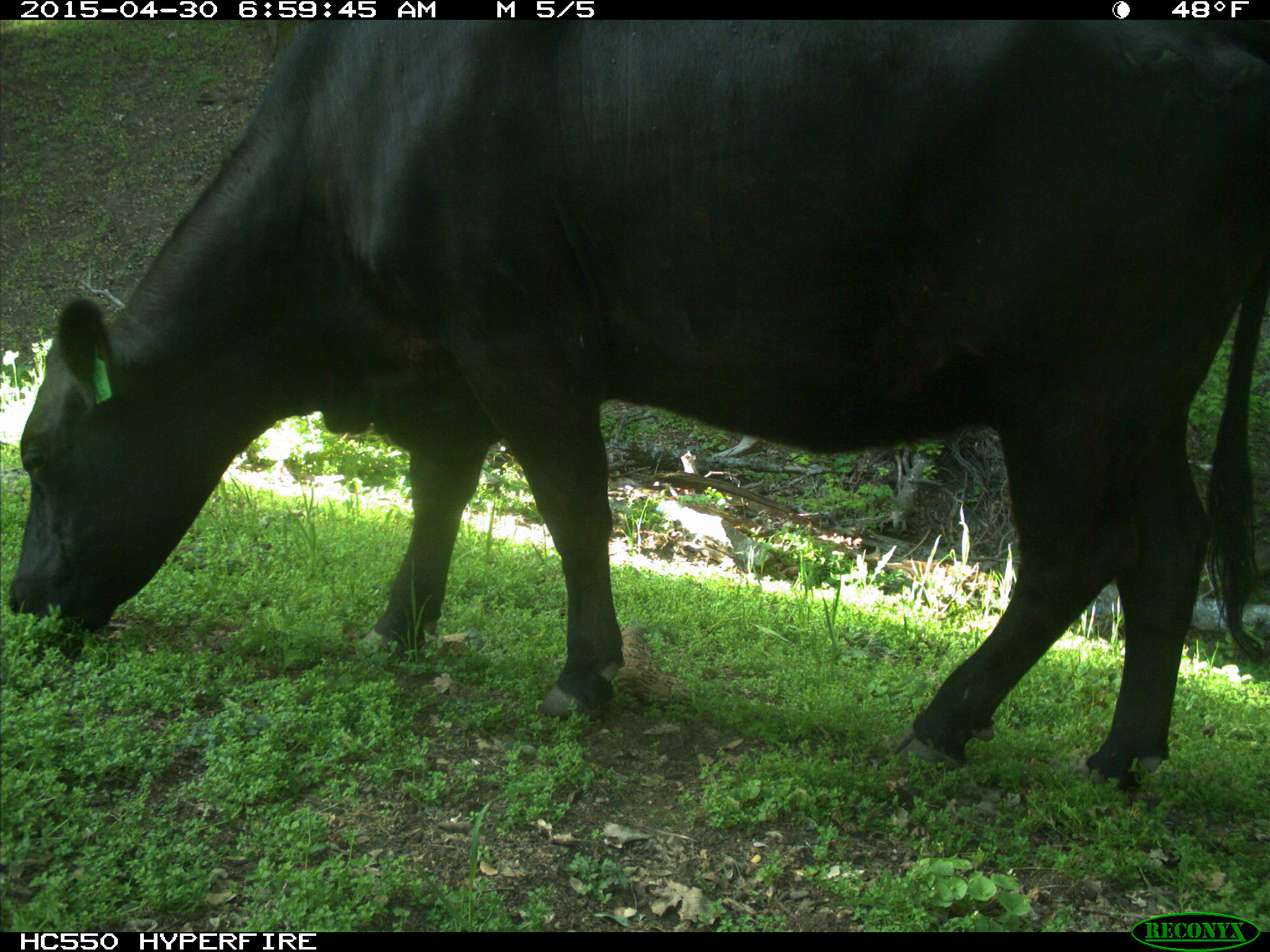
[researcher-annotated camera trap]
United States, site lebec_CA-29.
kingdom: Animalia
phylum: Chordata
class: Mammalia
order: Artiodactyla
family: Bovidae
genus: Bos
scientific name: Bos taurus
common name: domestic cow